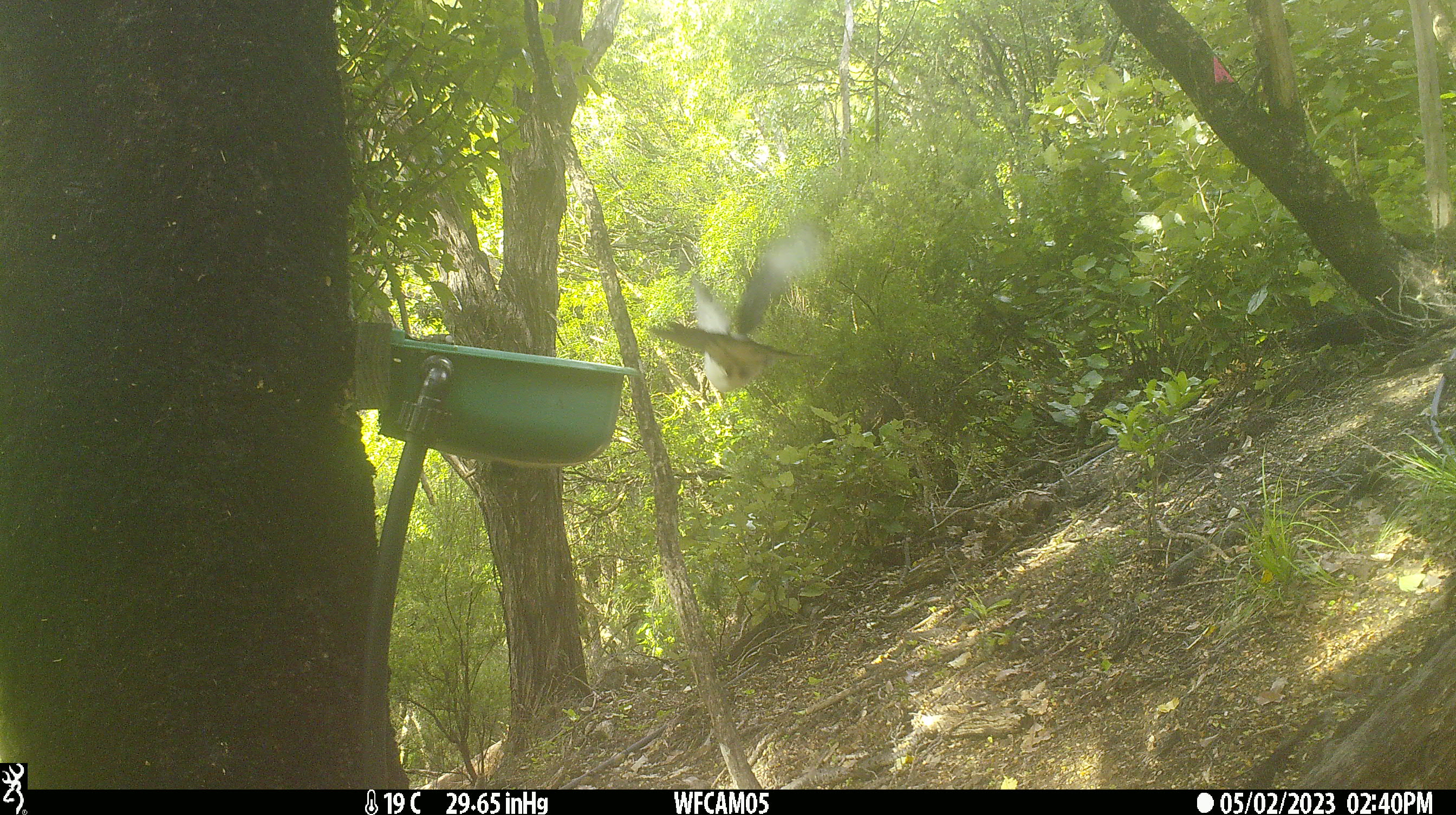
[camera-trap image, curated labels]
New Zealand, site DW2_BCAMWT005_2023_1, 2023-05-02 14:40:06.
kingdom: Animalia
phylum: Chordata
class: Aves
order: Columbiformes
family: Columbidae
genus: Hemiphaga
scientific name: Hemiphaga novaeseelandiae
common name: new zealand pigeon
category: kereru